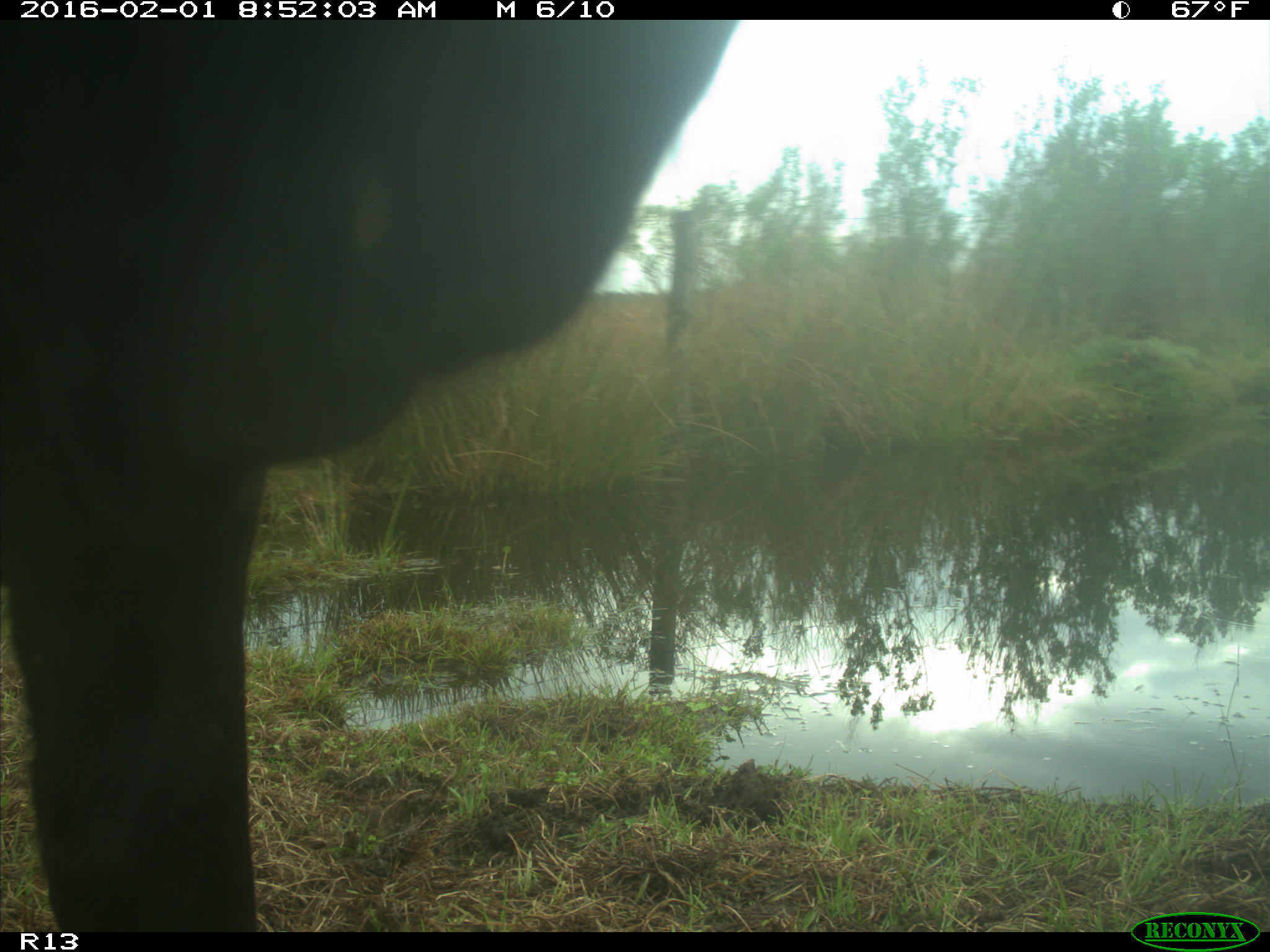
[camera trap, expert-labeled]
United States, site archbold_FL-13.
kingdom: Animalia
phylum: Chordata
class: Mammalia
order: Artiodactyla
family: Bovidae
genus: Bos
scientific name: Bos taurus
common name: domestic cow